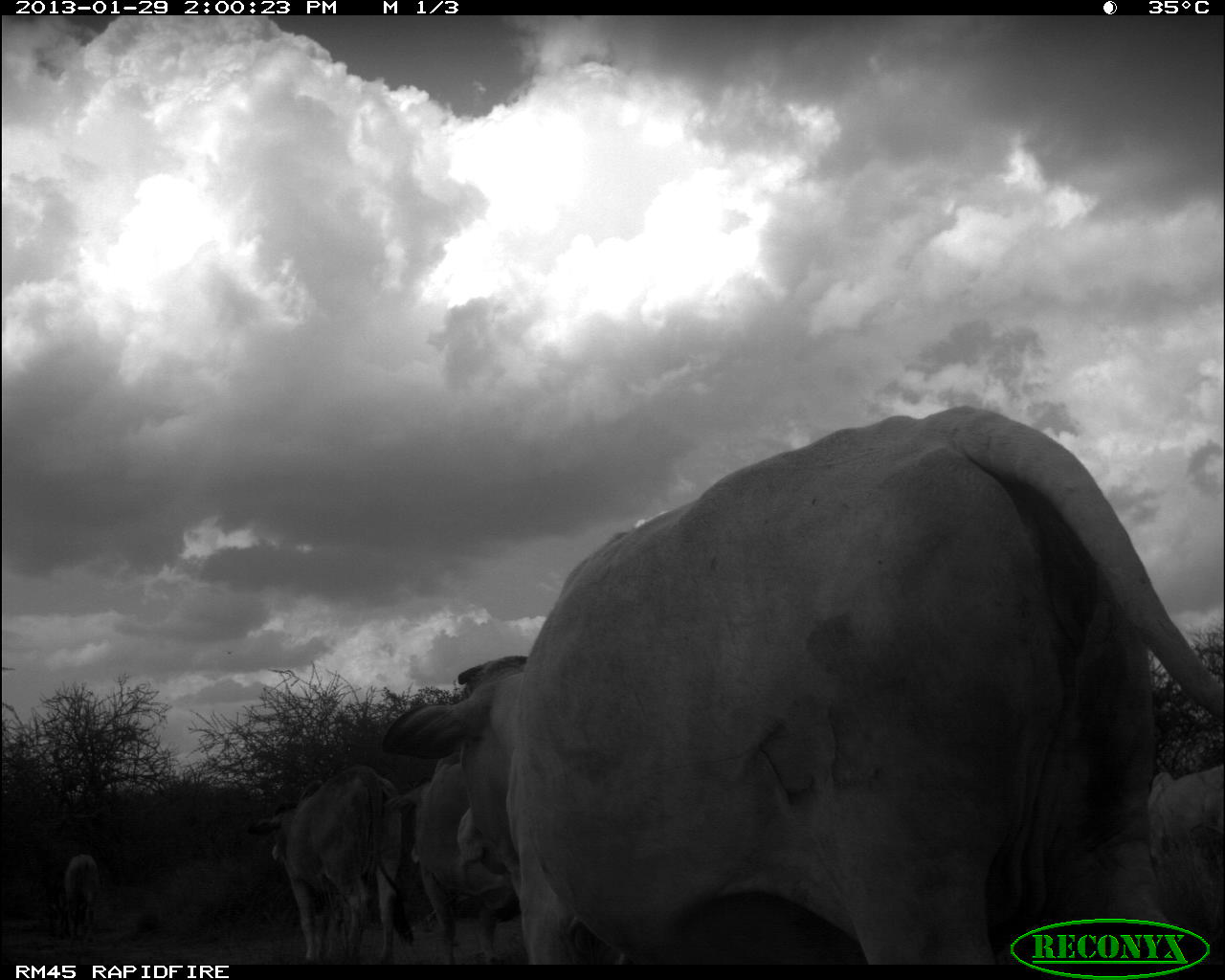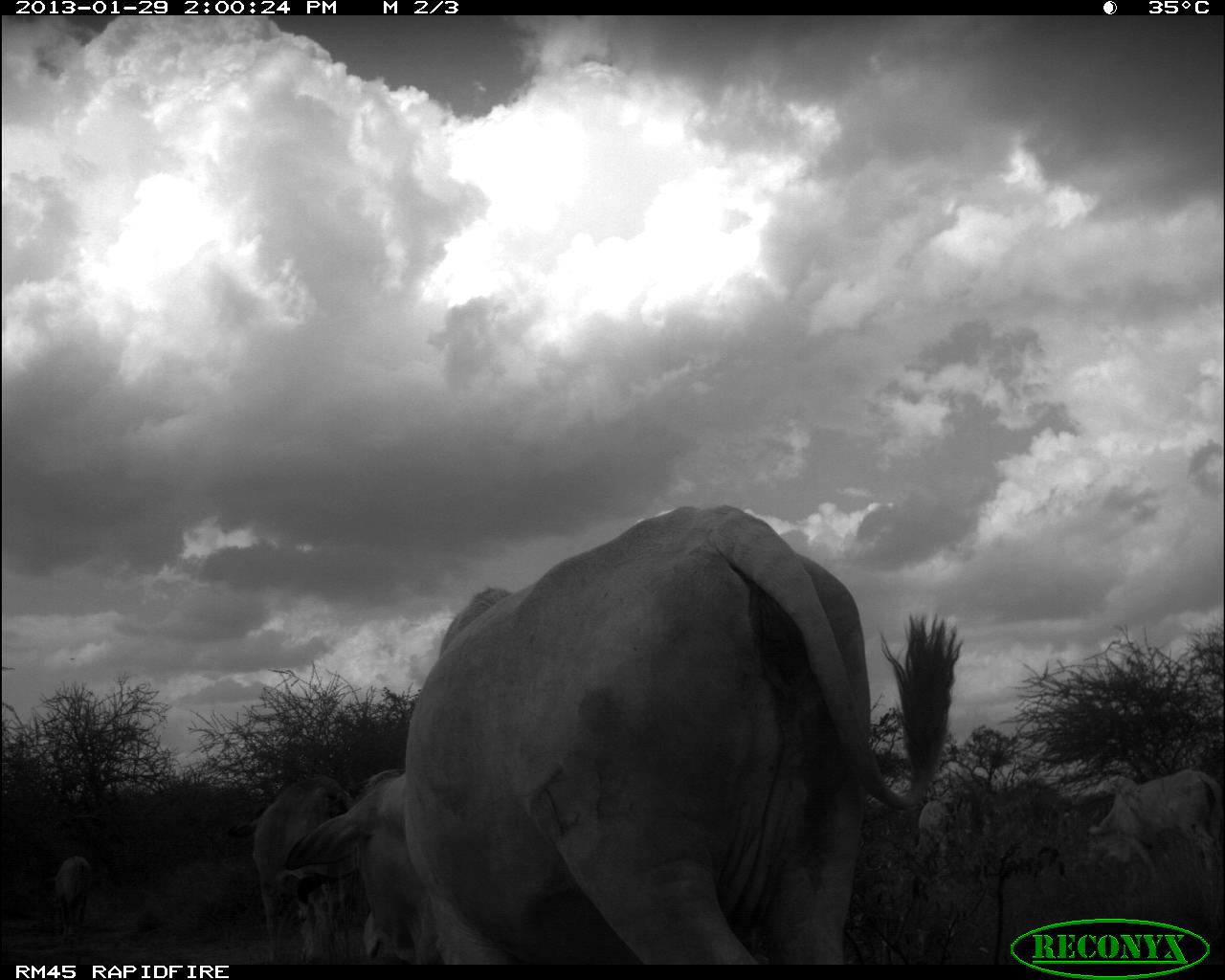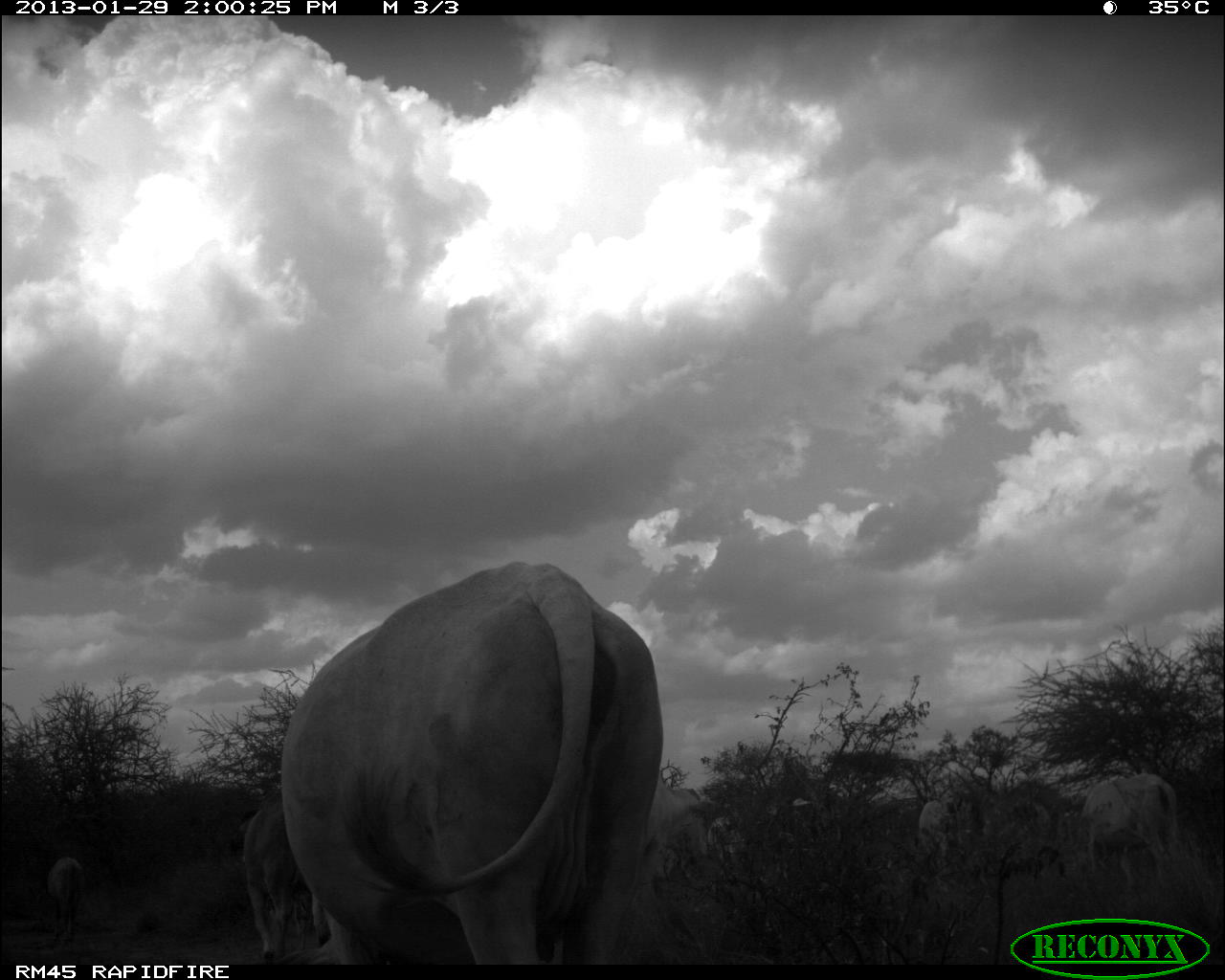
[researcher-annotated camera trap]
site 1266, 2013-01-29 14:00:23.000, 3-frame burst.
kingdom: Animalia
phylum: Chordata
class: Mammalia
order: Artiodactyla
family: Bovidae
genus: Bos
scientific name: Bos taurus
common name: domestic cattle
Bos taurus (domestic cattle), count 4.